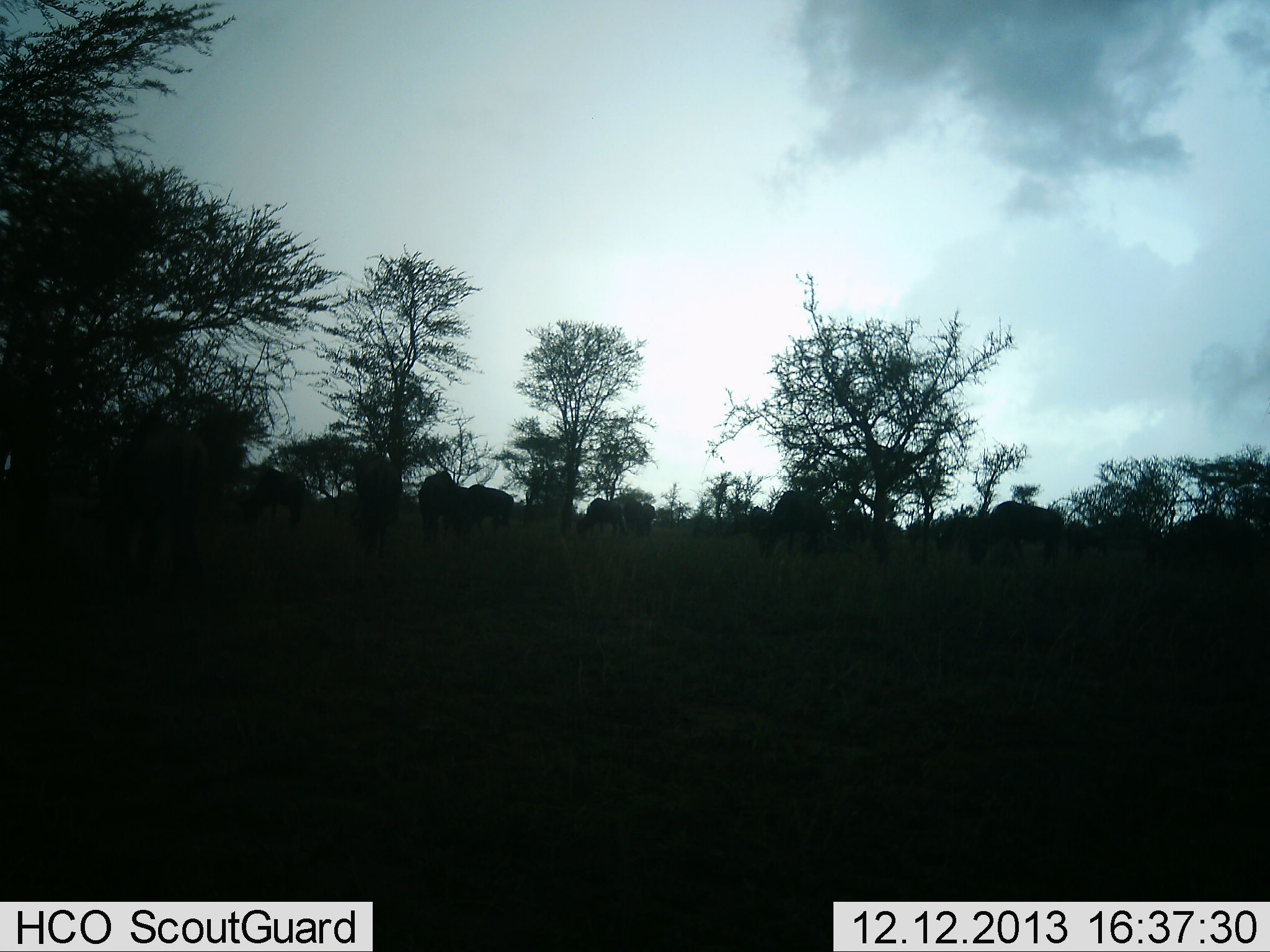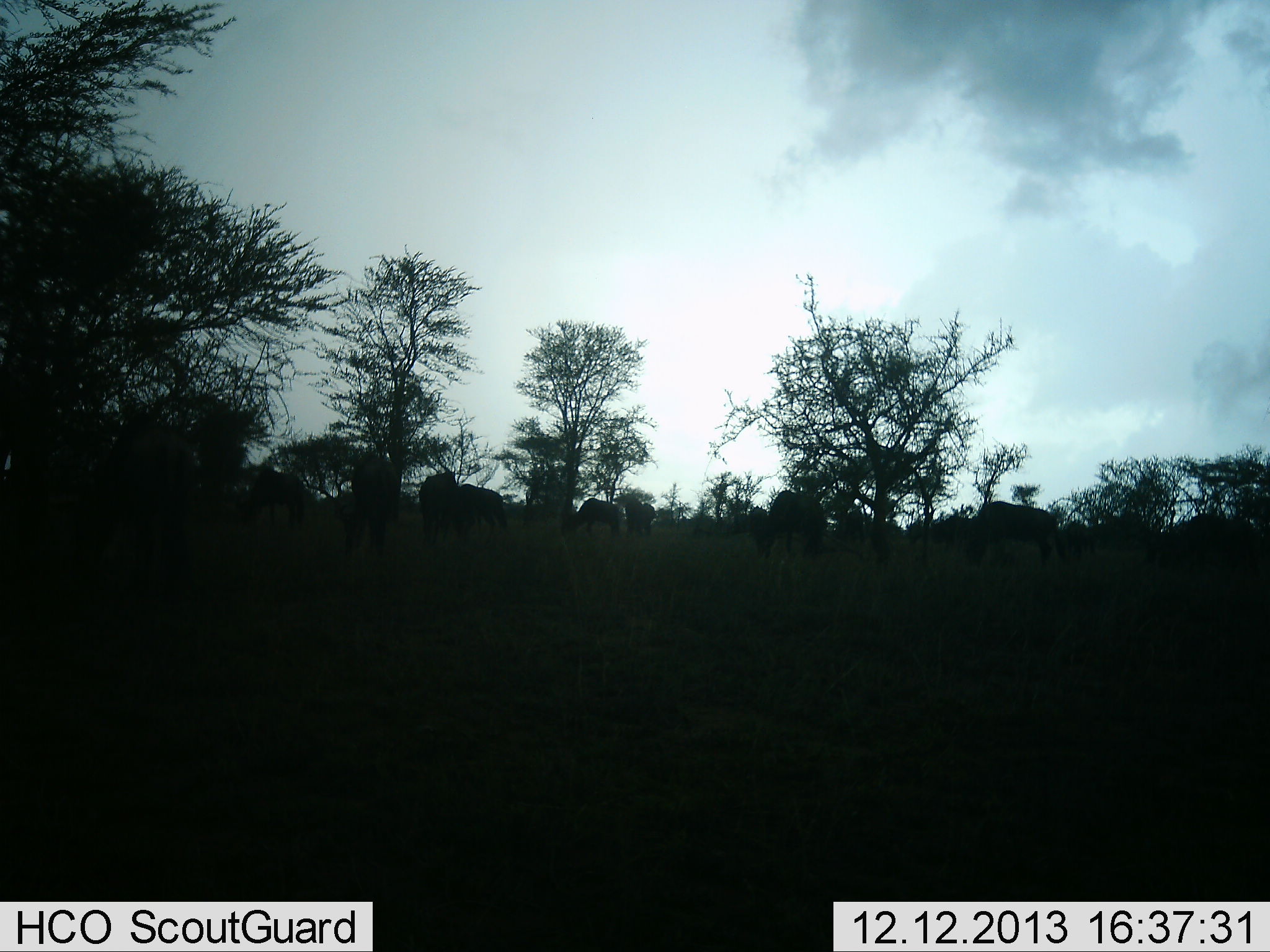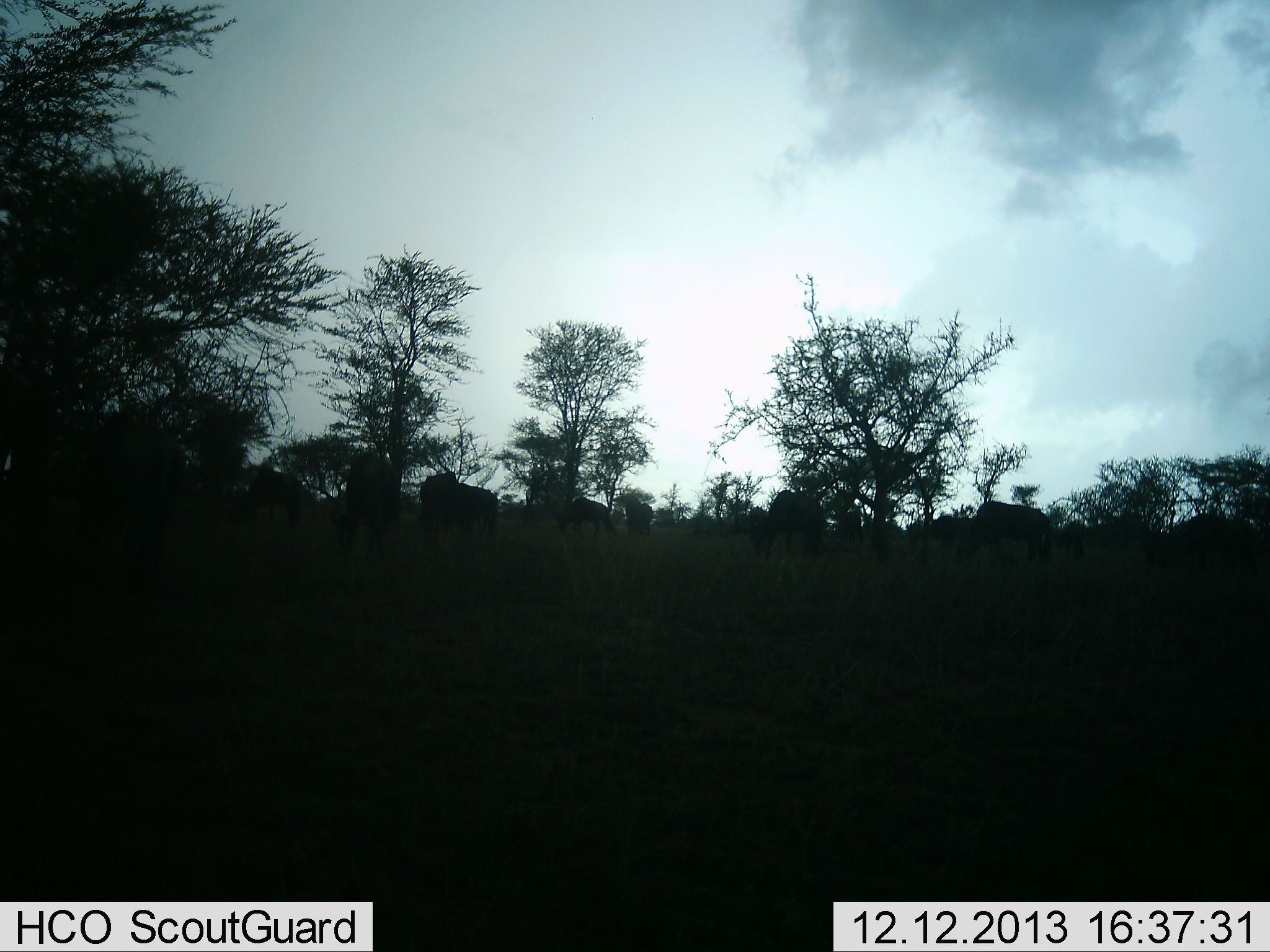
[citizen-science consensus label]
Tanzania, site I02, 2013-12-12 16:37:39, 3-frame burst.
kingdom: Animalia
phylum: Chordata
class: Mammalia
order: Artiodactyla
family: Bovidae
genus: Connochaetes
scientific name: Connochaetes taurinus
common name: blue wildebeest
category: wildebeest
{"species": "wildebeest (blue wildebeest) (Connochaetes taurinus)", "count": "11-50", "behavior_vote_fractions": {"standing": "50%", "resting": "10%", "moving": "30%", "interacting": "0%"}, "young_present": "0%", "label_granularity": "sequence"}